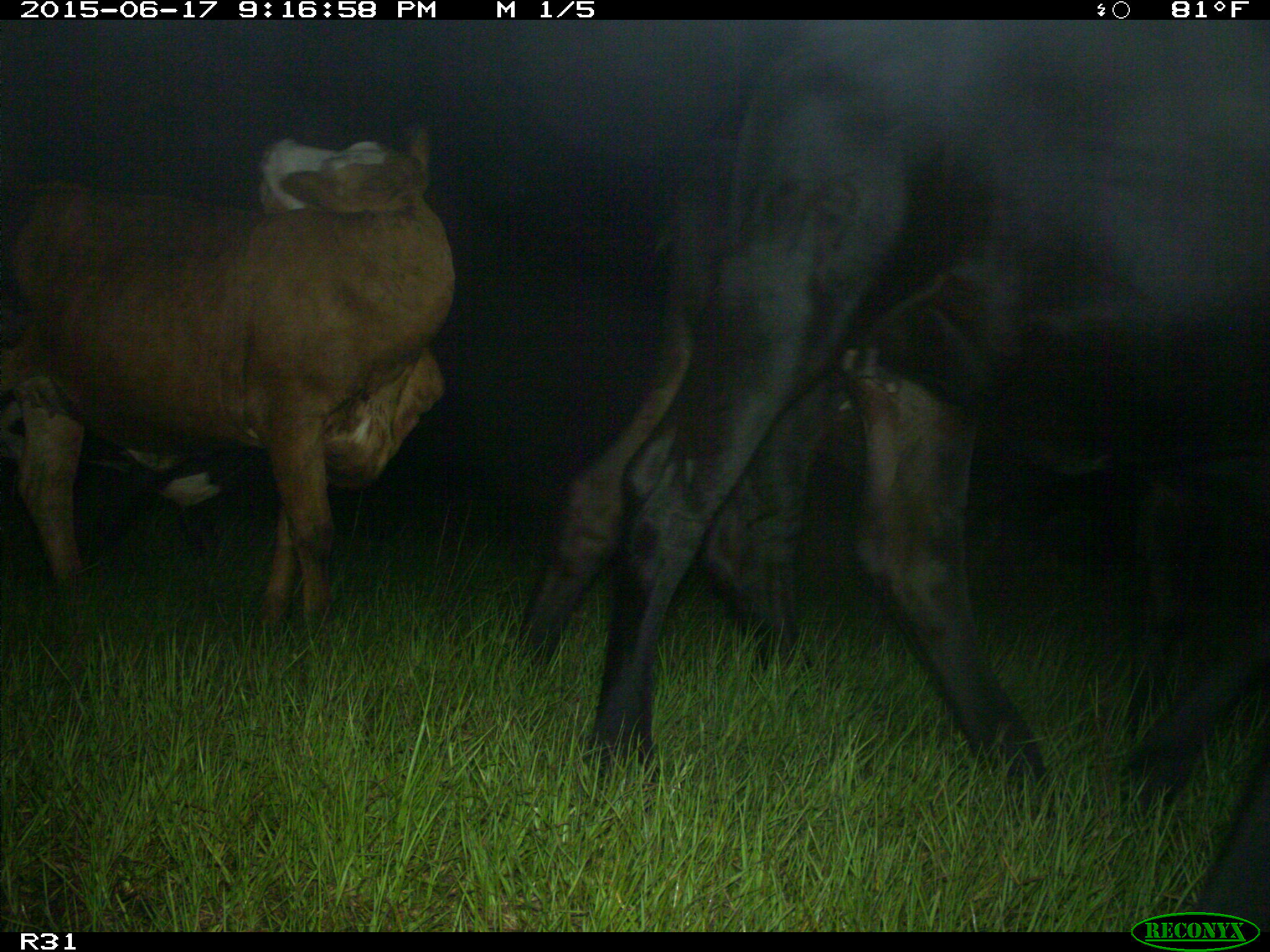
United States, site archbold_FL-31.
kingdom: Animalia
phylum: Chordata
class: Mammalia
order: Artiodactyla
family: Bovidae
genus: Bos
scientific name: Bos taurus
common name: domestic cow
Bos taurus (domestic cow).